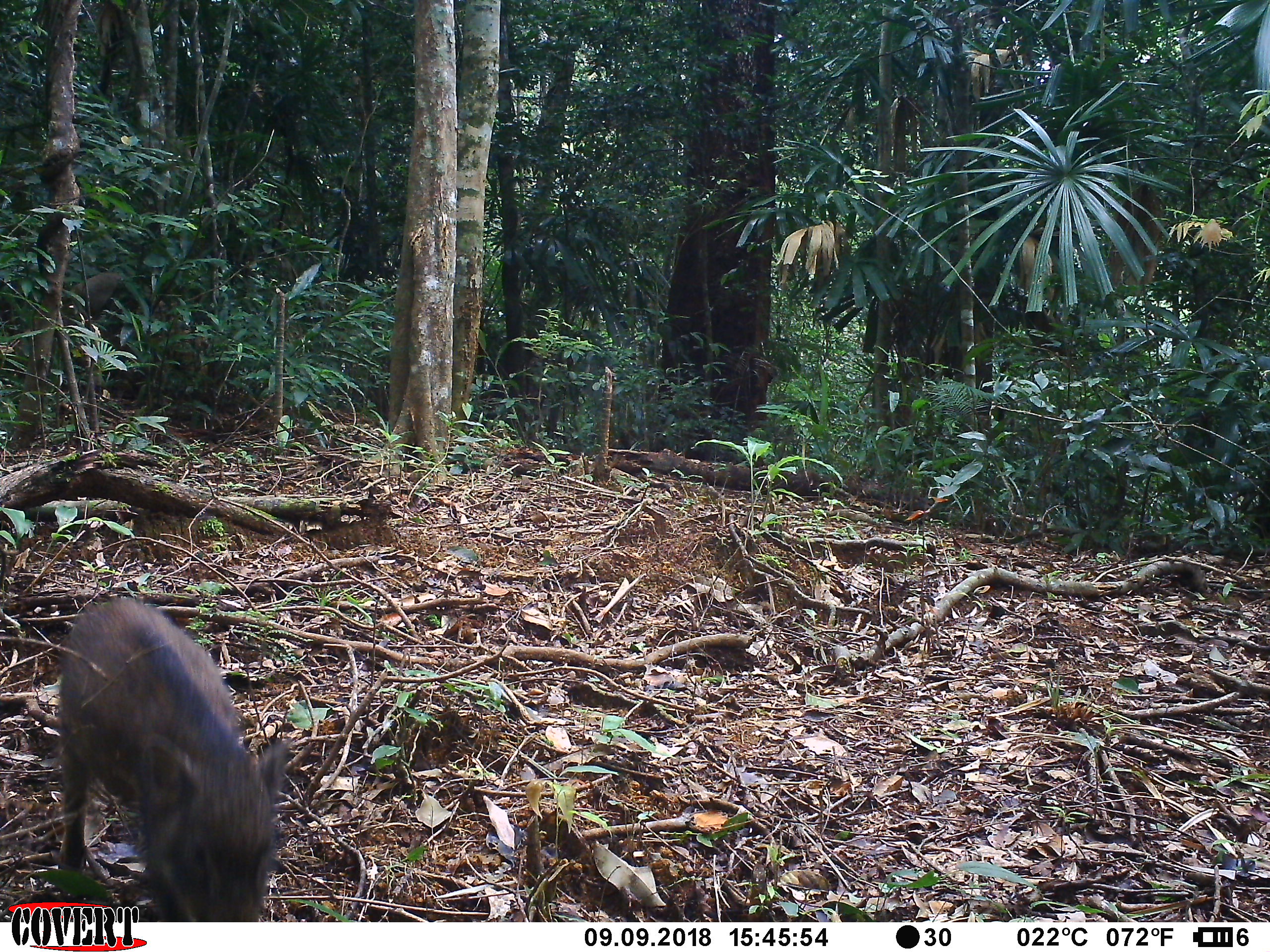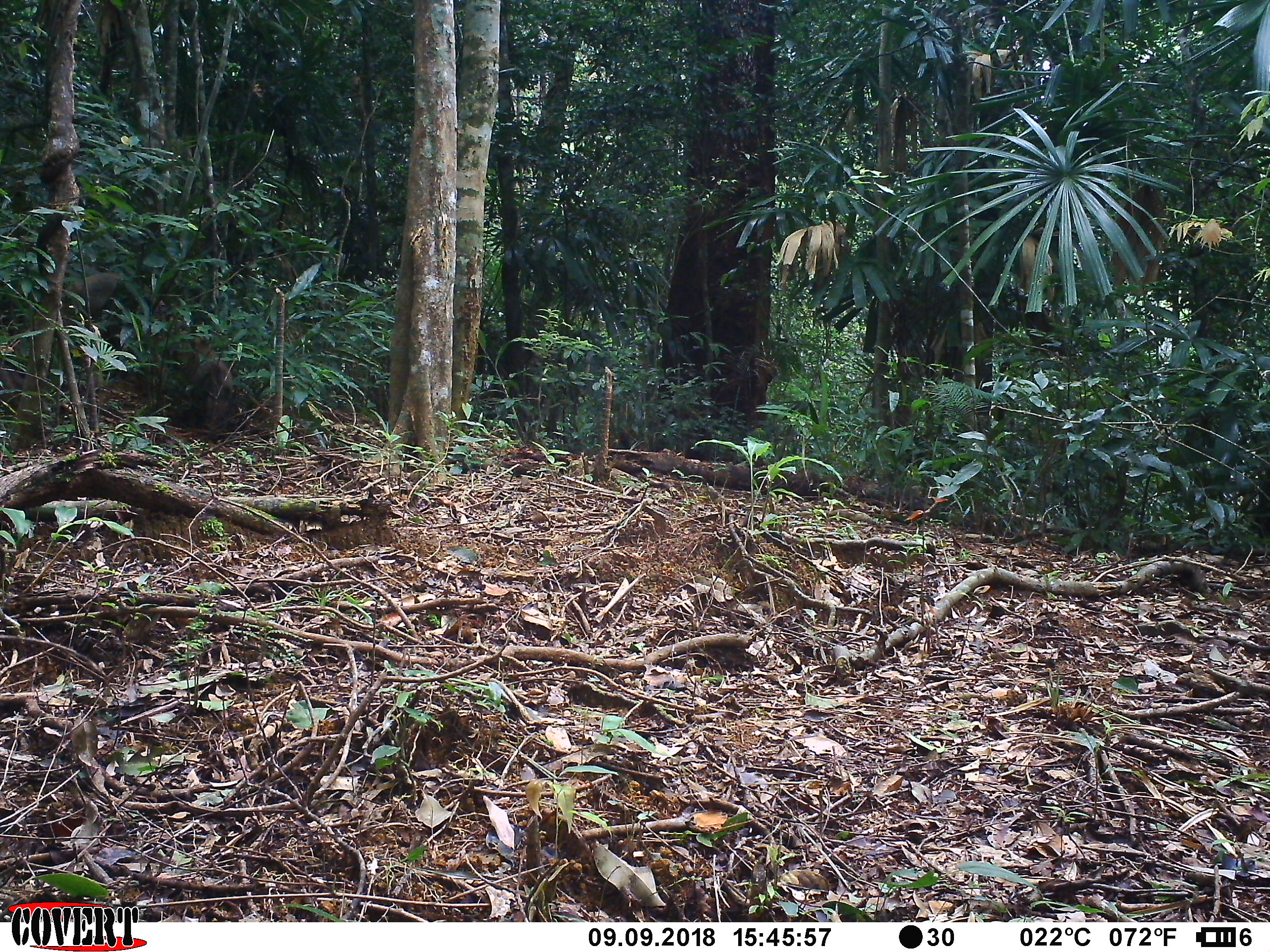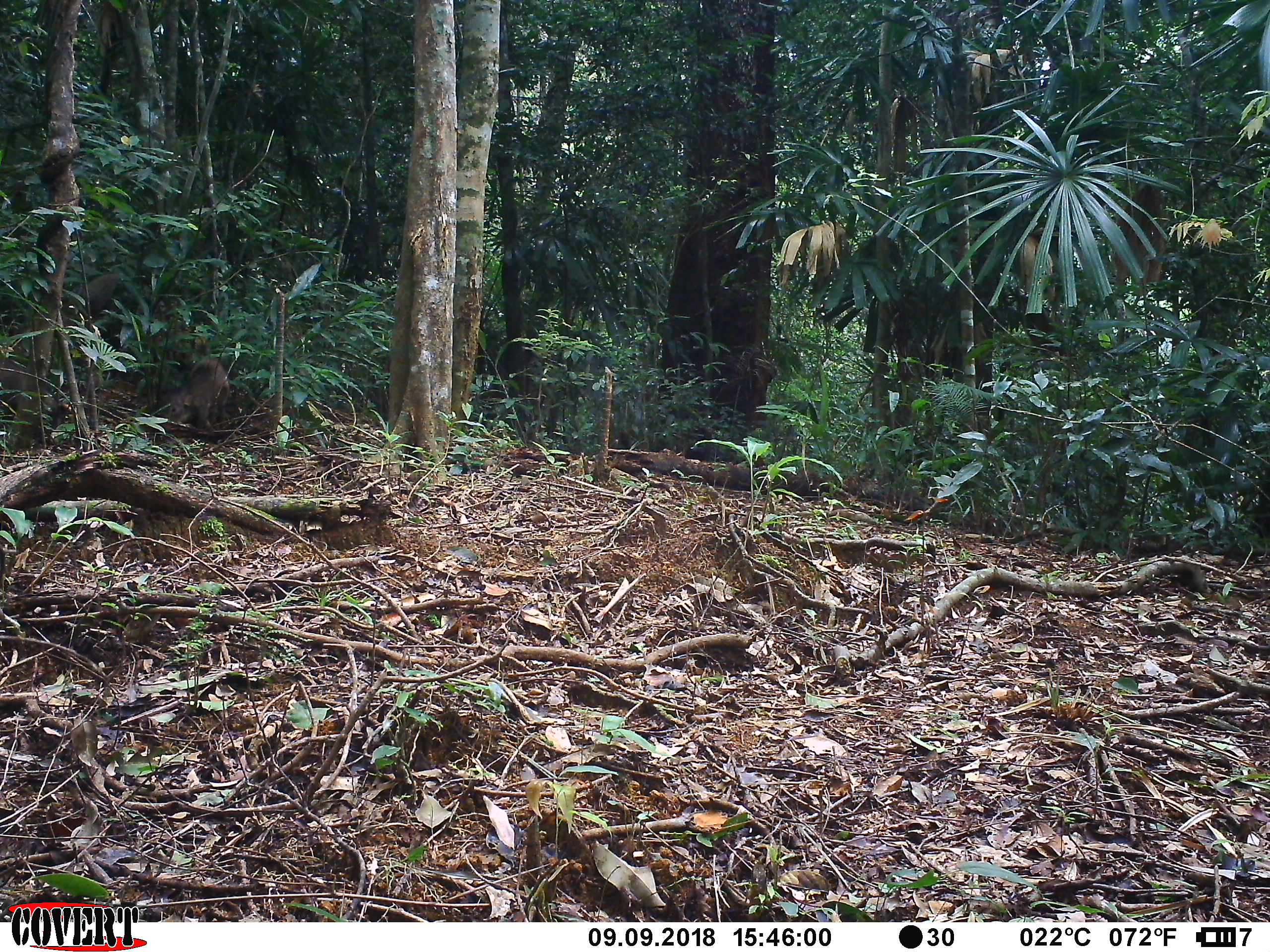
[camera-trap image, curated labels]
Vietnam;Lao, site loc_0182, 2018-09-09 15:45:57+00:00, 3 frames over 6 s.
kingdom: Animalia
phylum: Chordata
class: Mammalia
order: Artiodactyla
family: Suidae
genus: Sus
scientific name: Sus scrofa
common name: eurasian wild pig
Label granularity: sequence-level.